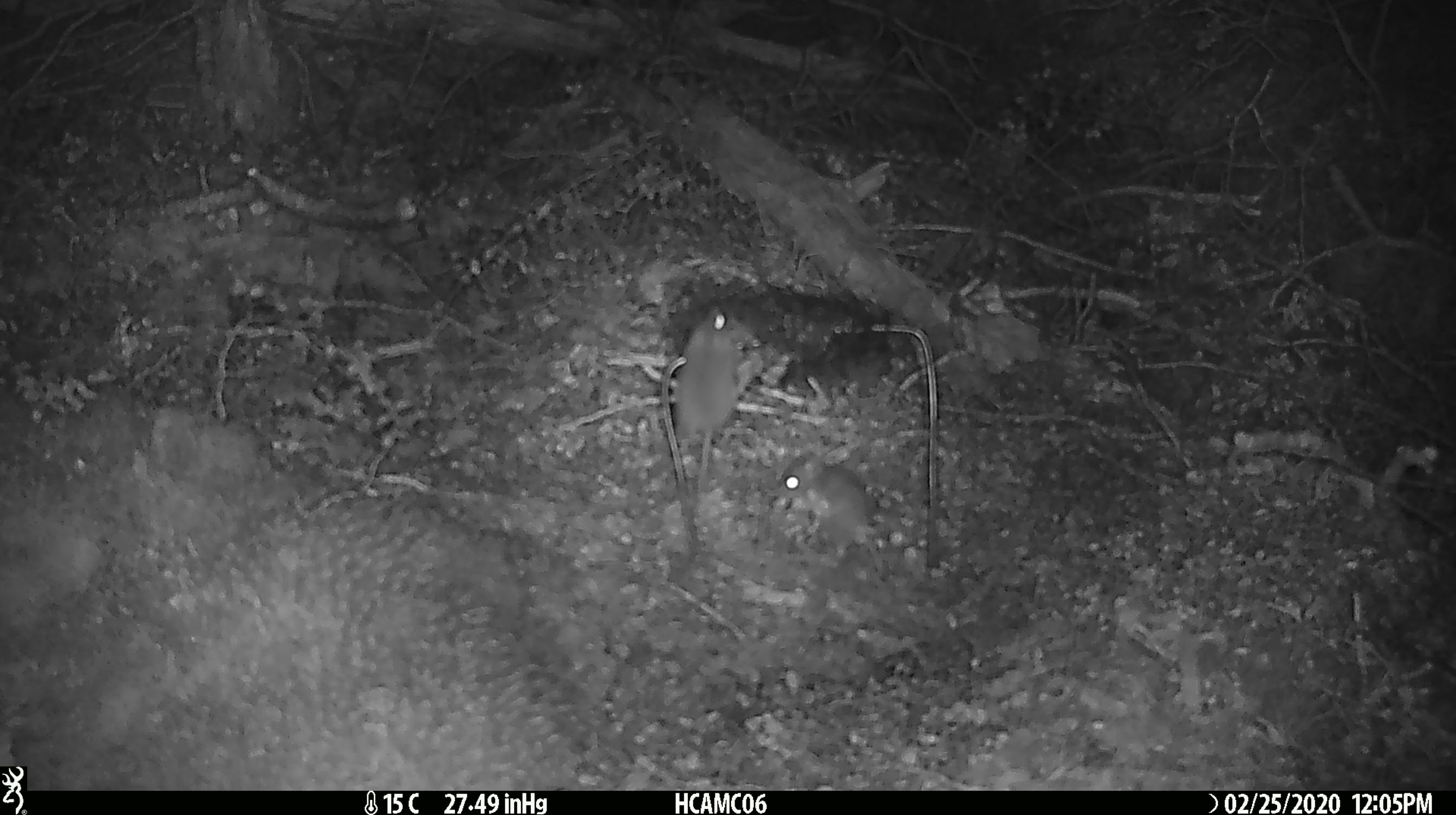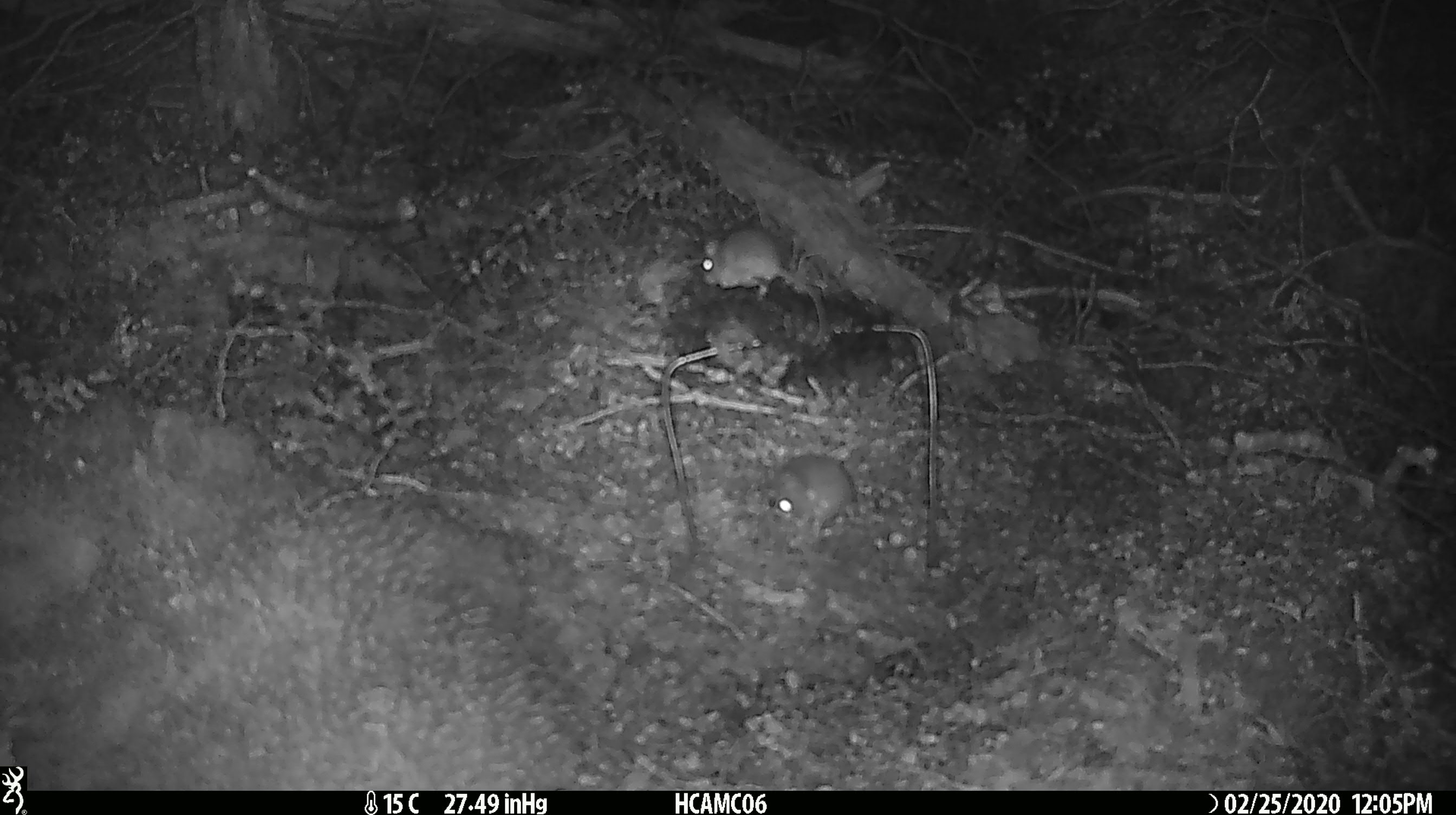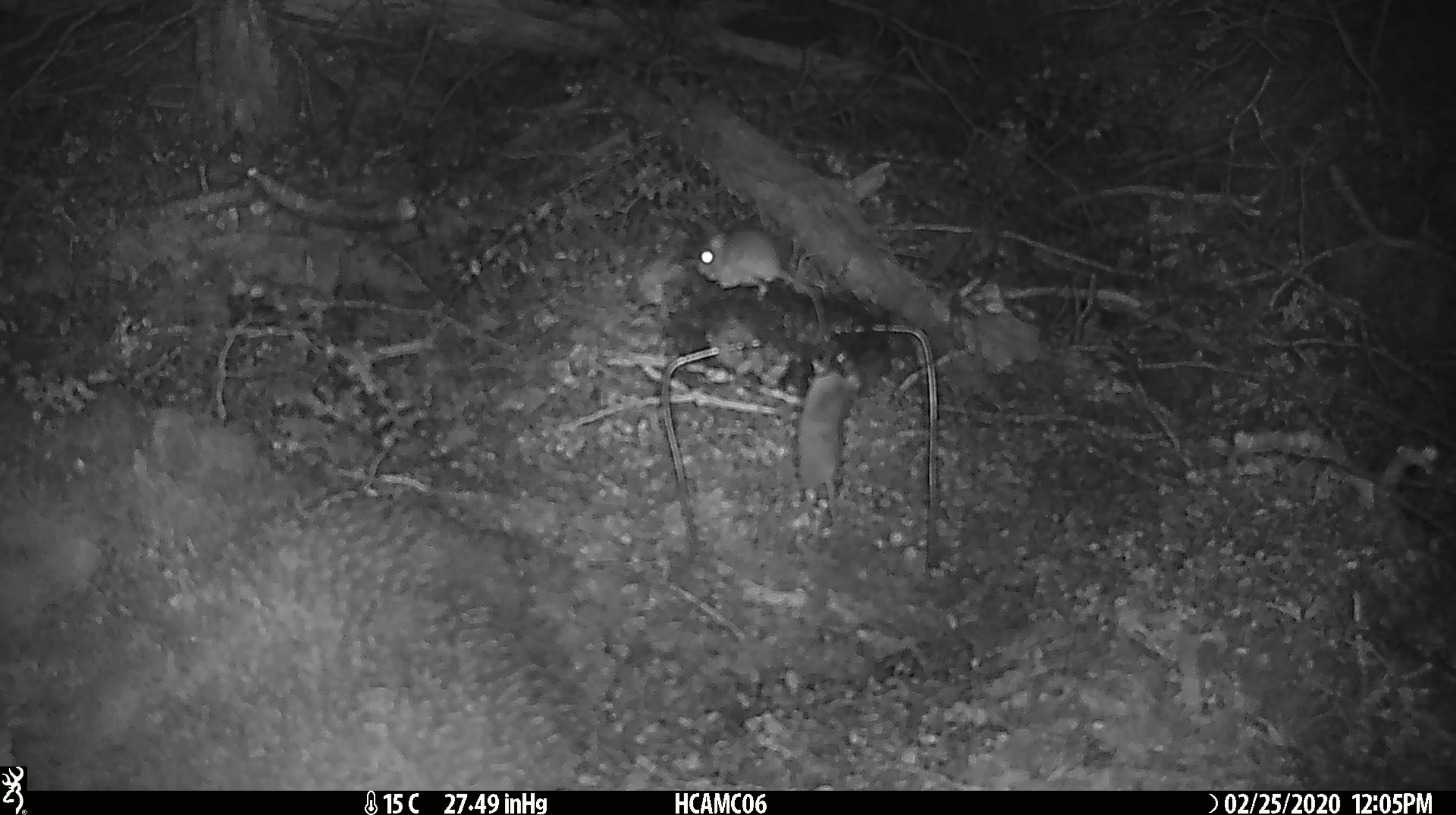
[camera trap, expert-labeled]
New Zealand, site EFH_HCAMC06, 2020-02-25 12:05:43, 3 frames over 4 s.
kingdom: Animalia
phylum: Chordata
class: Mammalia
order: Rodentia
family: Muridae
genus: Mus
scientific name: Mus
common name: mouse